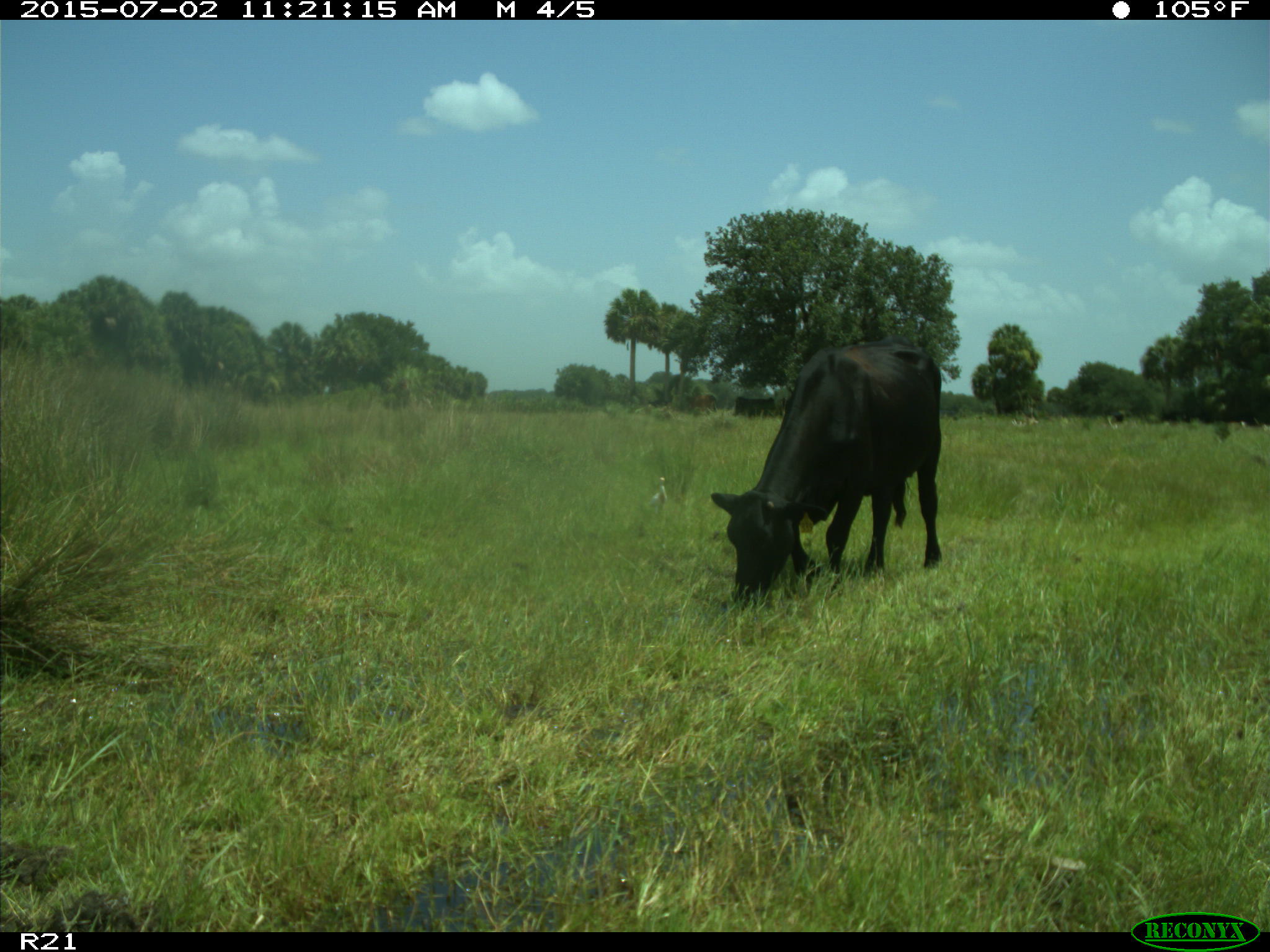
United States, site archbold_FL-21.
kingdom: Animalia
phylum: Chordata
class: Mammalia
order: Artiodactyla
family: Bovidae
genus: Bos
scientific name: Bos taurus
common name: domestic cow